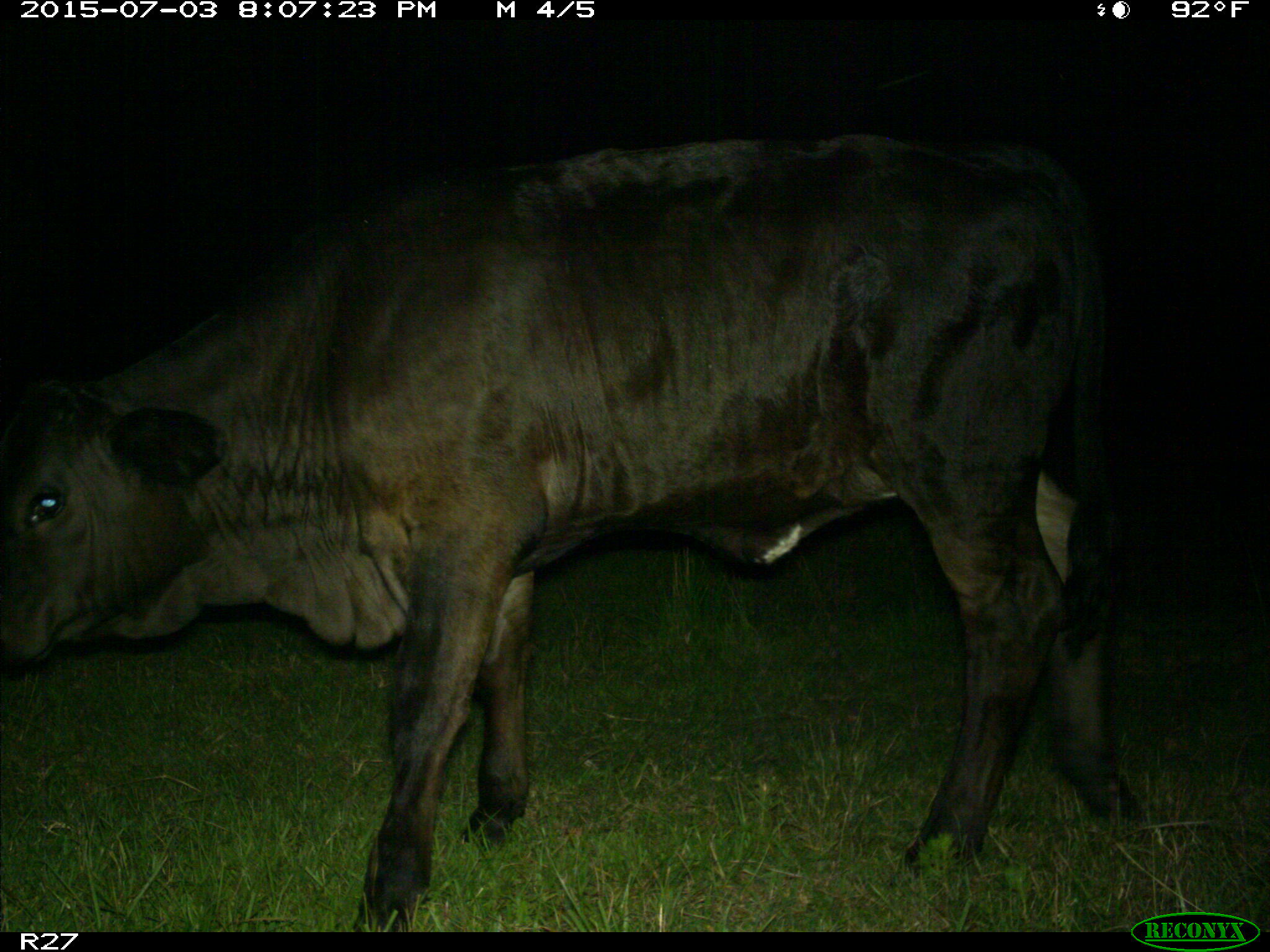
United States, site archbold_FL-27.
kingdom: Animalia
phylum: Chordata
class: Mammalia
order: Artiodactyla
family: Bovidae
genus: Bos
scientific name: Bos taurus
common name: domestic cow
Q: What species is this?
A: Bos taurus (domestic cow).